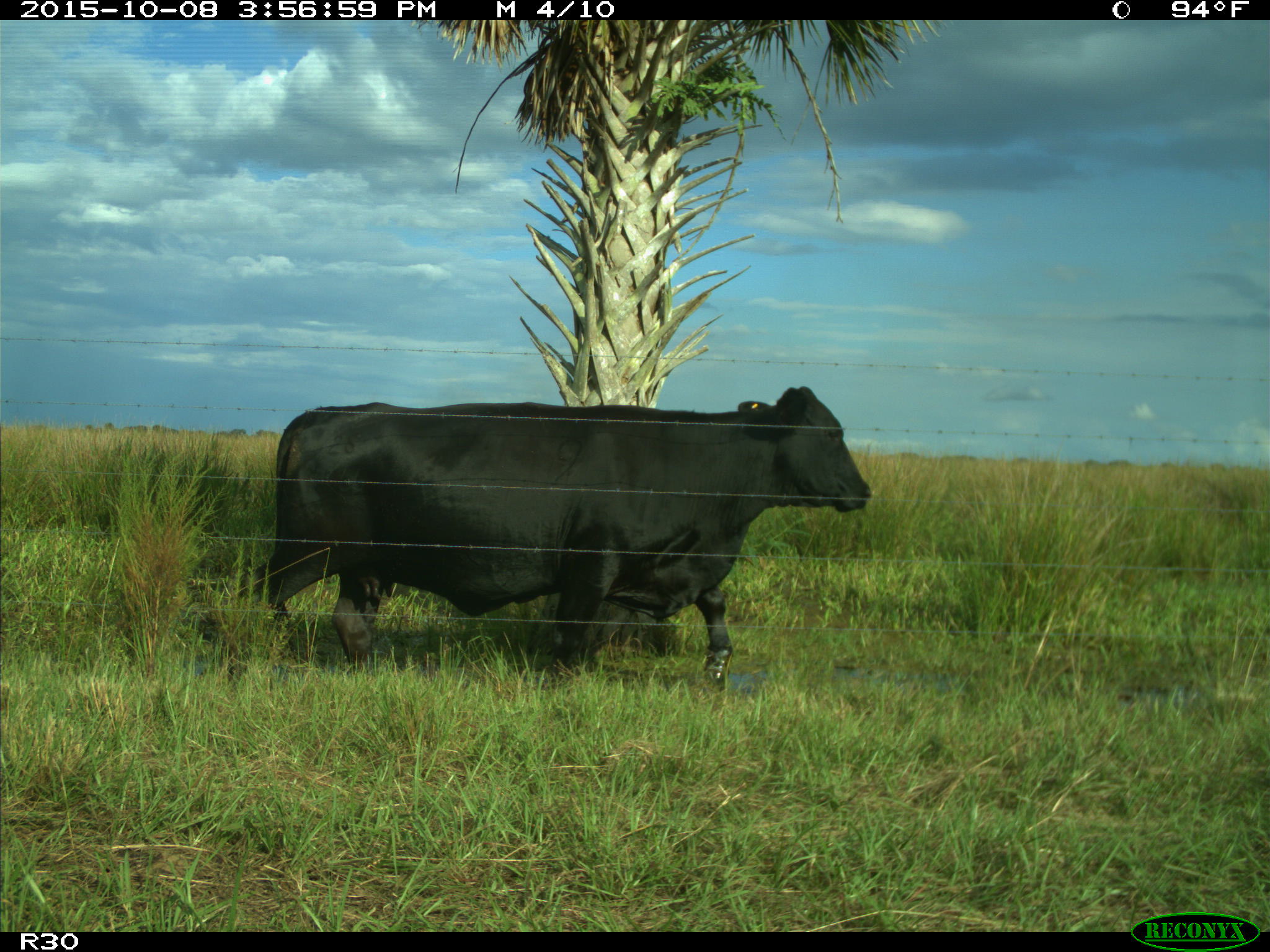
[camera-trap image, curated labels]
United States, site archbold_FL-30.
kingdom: Animalia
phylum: Chordata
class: Mammalia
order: Artiodactyla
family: Bovidae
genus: Bos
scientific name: Bos taurus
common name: domestic cow